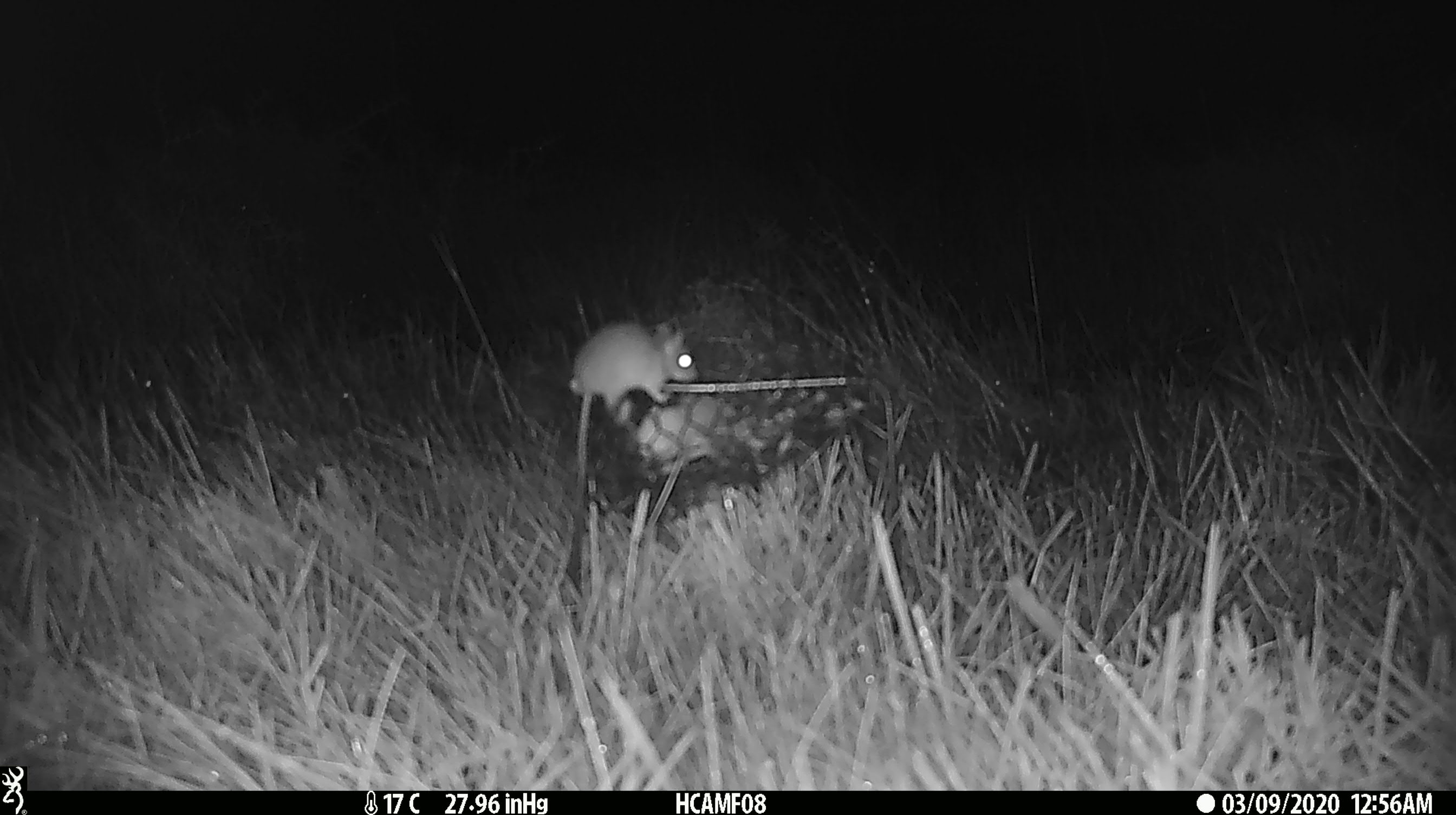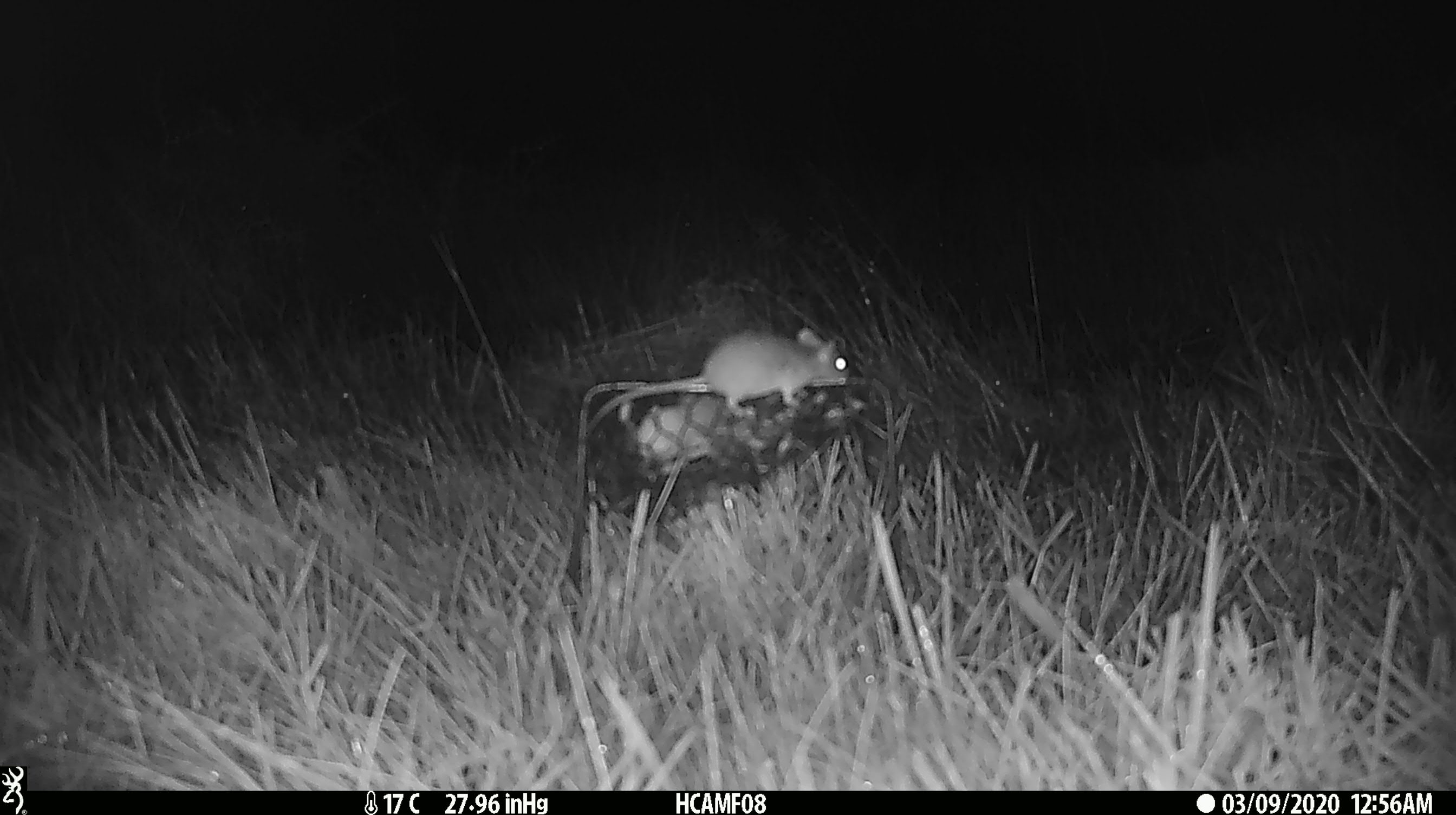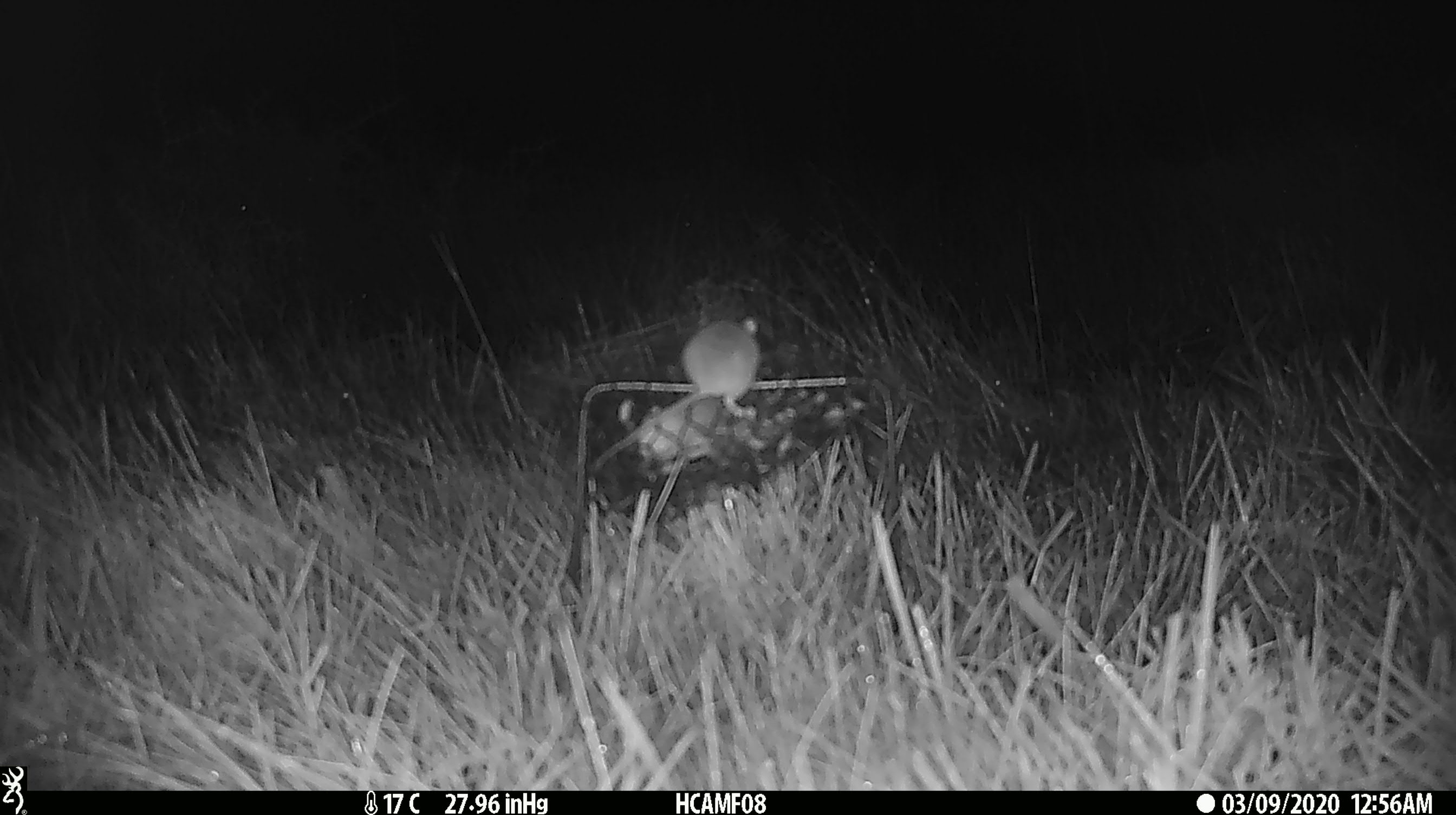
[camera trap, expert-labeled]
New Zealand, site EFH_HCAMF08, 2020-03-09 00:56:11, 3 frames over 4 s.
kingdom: Animalia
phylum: Chordata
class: Mammalia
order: Rodentia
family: Muridae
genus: Mus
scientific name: Mus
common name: mouse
Mouse (Mus).